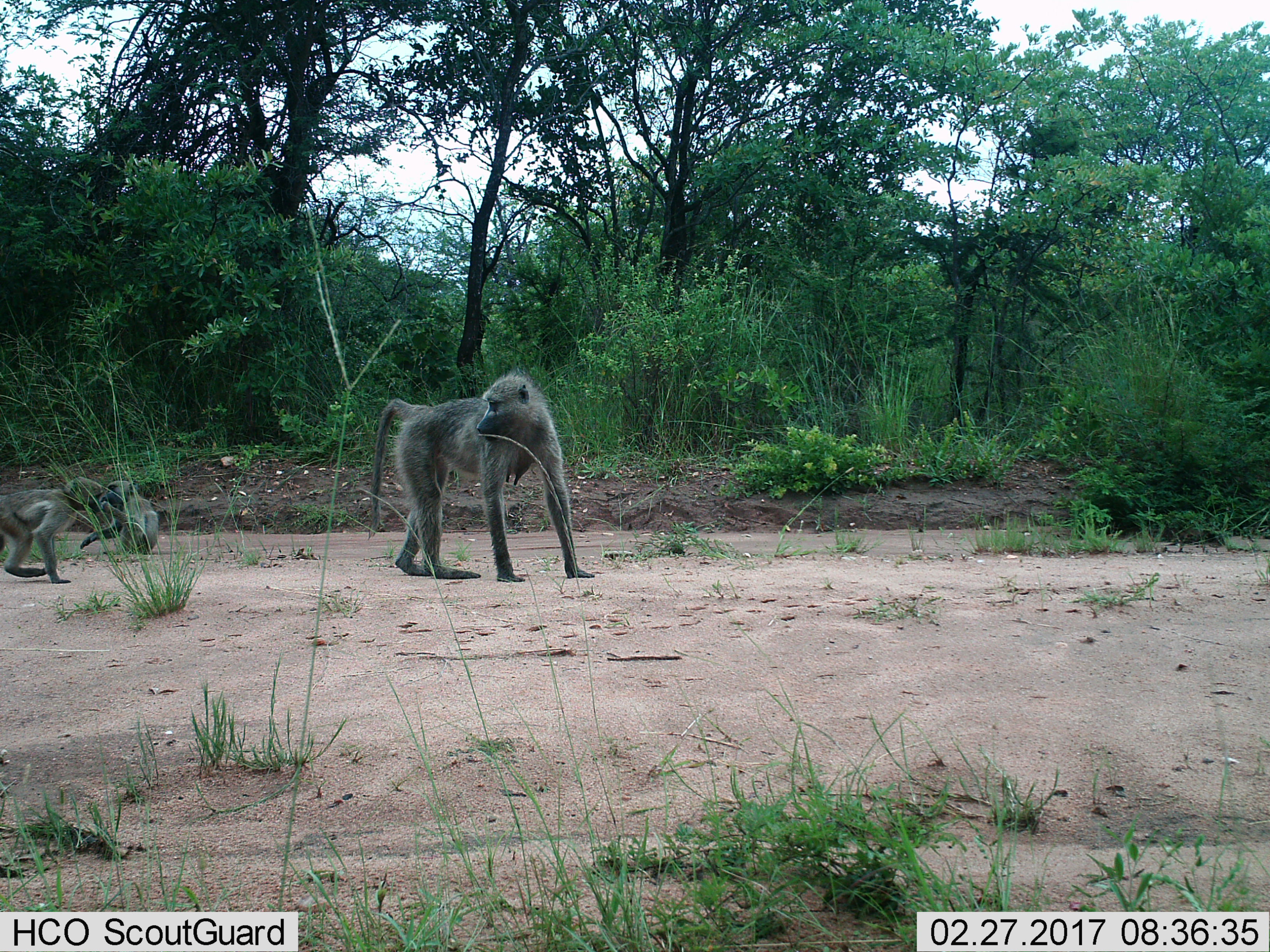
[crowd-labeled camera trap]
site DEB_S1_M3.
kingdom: Animalia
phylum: Chordata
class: Mammalia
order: Primates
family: Cercopithecidae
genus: Papio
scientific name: Papio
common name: baboon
Baboon (Papio), count 3. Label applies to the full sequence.